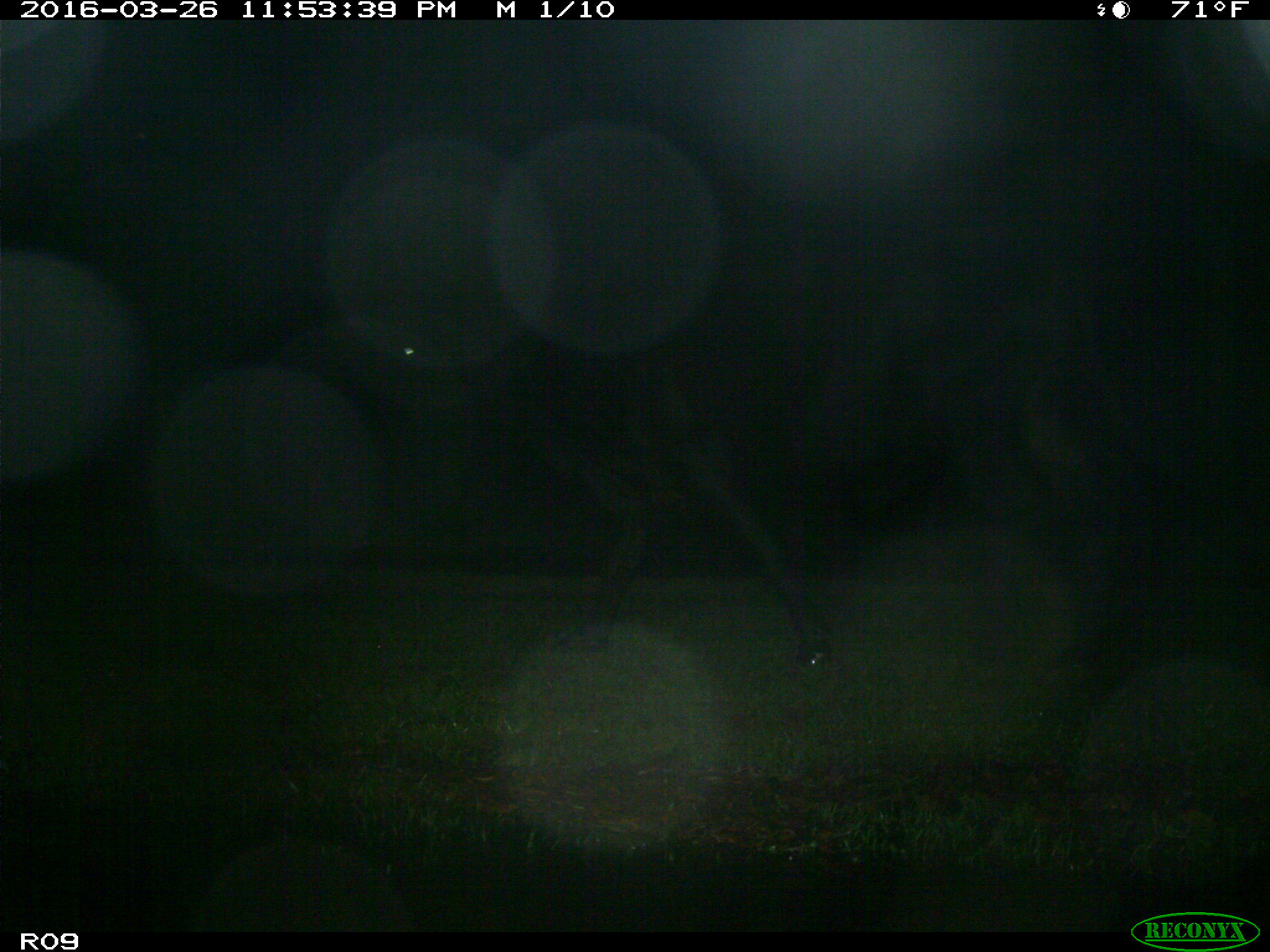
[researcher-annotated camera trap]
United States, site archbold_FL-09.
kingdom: Animalia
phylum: Chordata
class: Mammalia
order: Artiodactyla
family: Bovidae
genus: Bos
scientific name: Bos taurus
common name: domestic cow